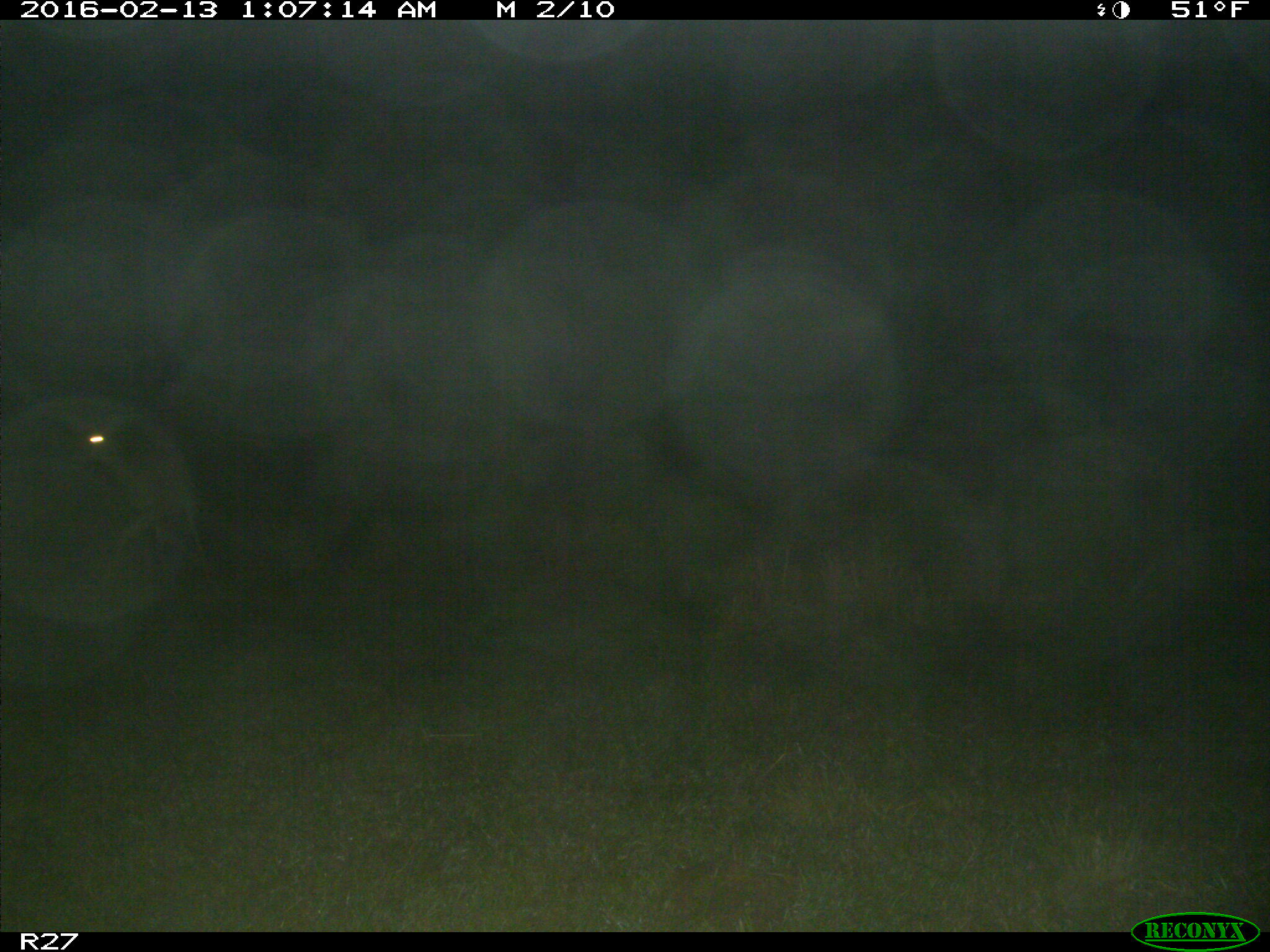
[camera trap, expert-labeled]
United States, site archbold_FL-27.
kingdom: Animalia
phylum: Chordata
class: Mammalia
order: Artiodactyla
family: Cervidae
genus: Odocoileus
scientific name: Odocoileus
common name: deer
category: unidentified deer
Unidentified deer (deer) (Odocoileus).